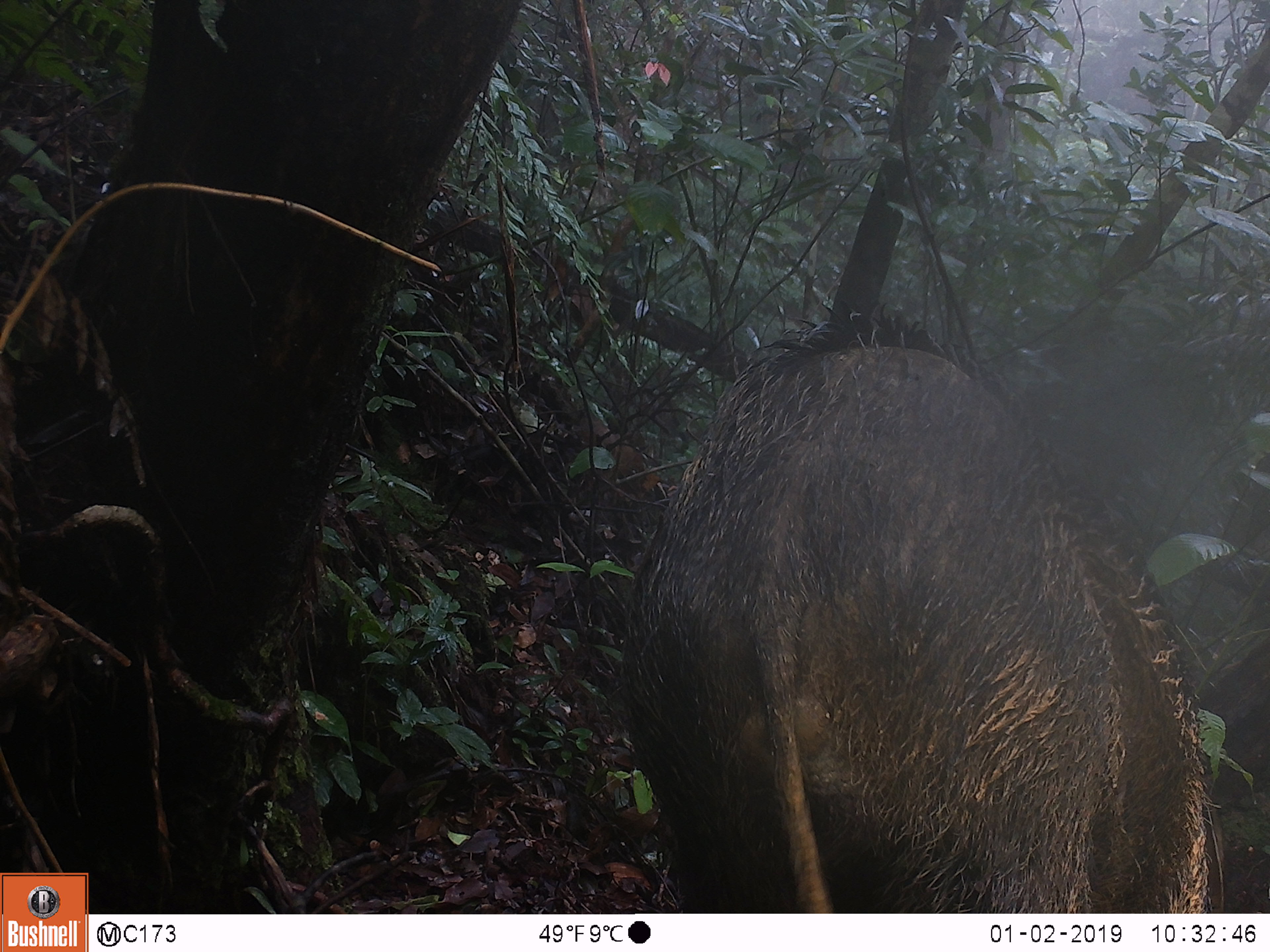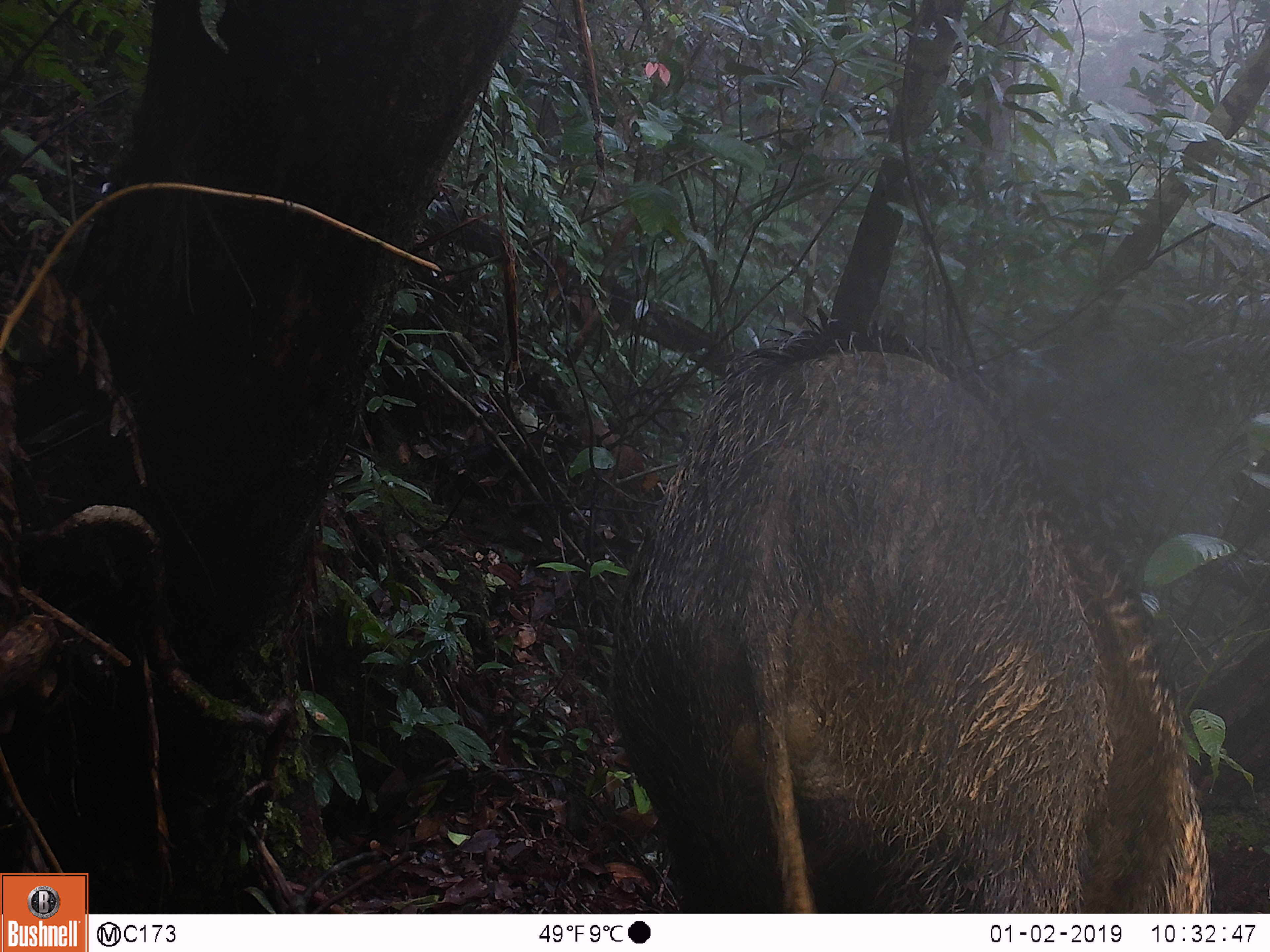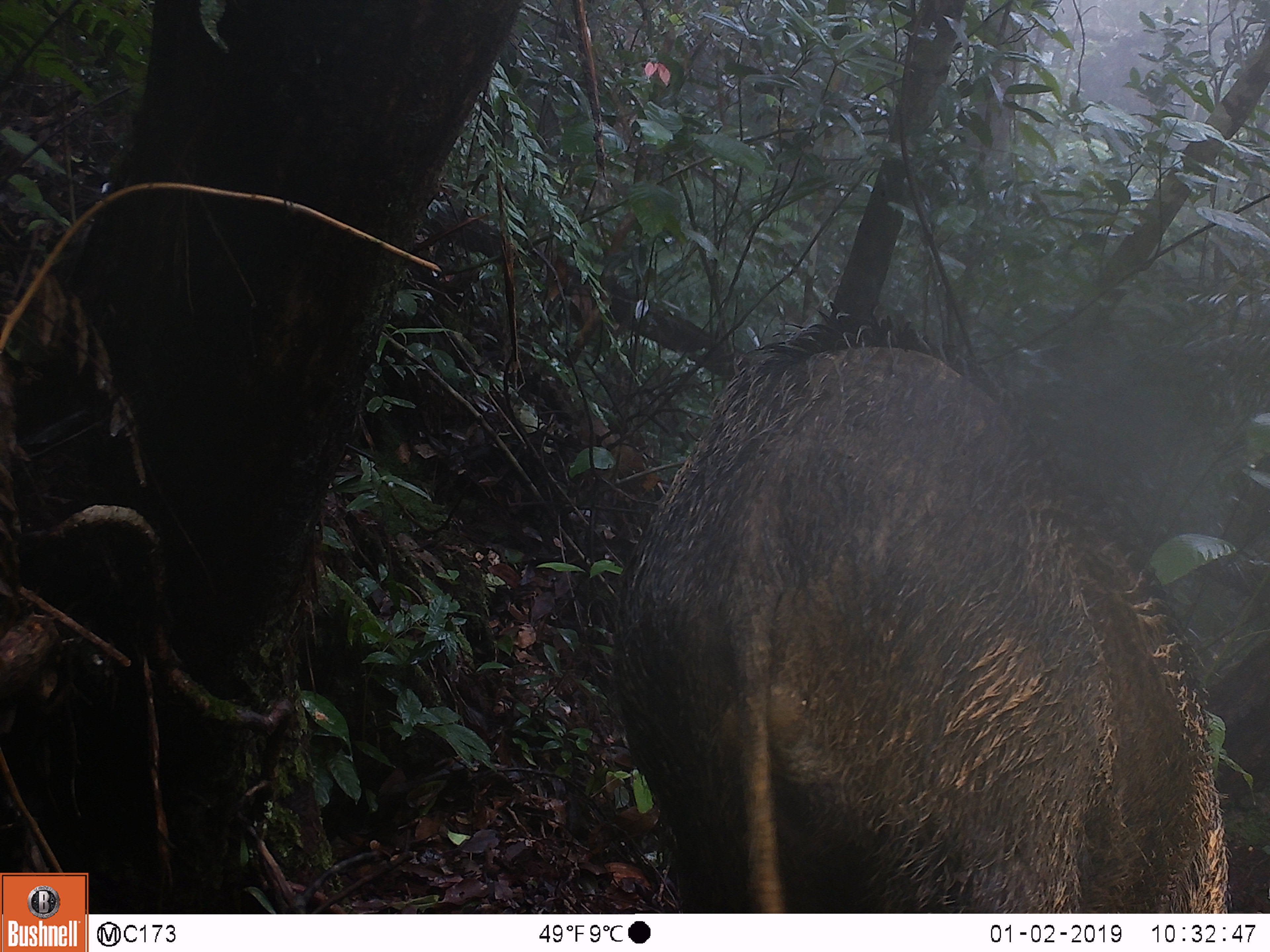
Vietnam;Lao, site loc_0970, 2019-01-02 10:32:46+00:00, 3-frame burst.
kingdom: Animalia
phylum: Chordata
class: Mammalia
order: Artiodactyla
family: Suidae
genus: Sus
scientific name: Sus scrofa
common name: eurasian wild pig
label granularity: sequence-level